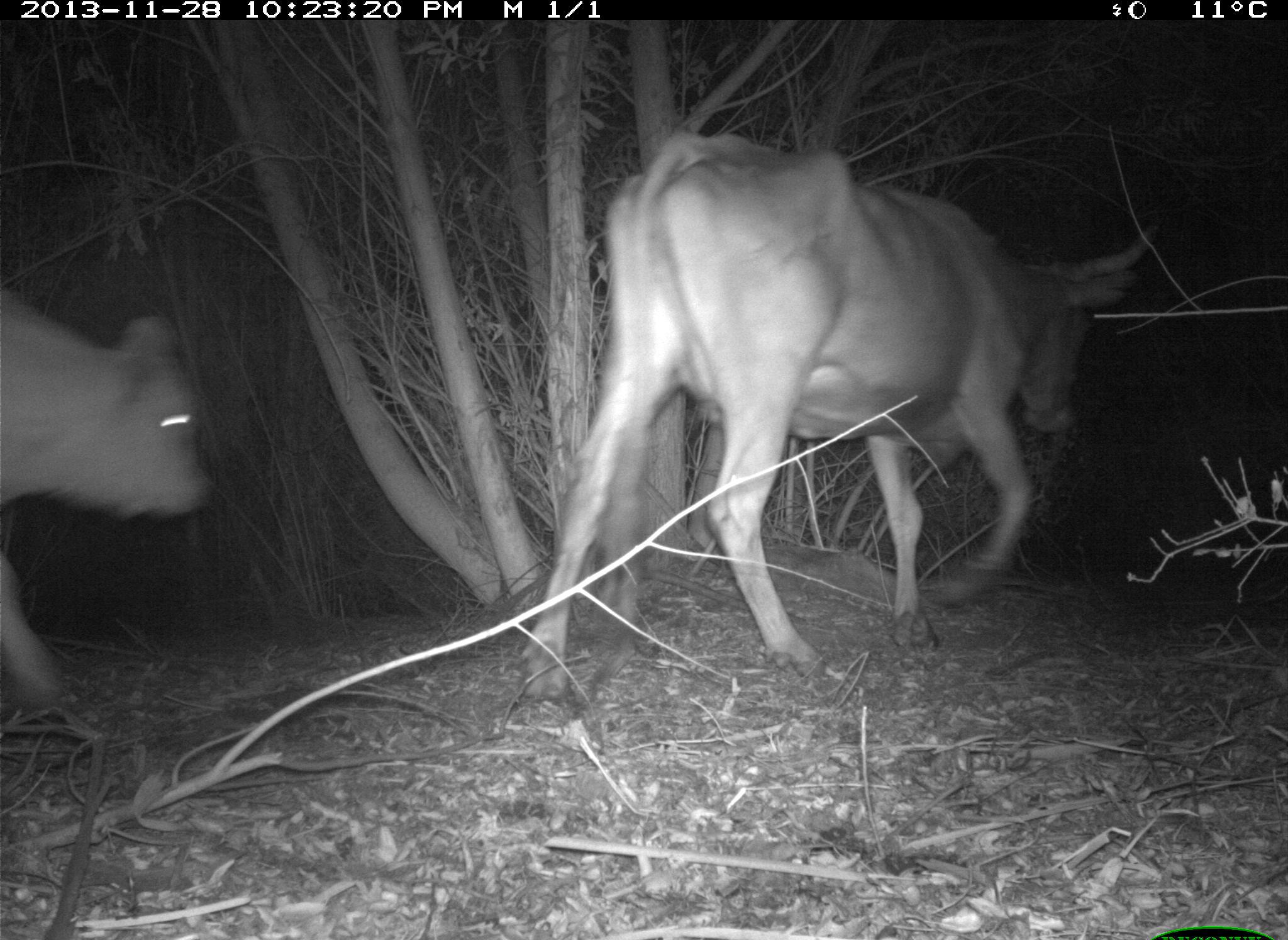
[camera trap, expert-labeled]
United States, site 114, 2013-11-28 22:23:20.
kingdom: Animalia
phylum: Chordata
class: Mammalia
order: Artiodactyla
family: Bovidae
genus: Bos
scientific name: Bos taurus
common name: cow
Cow (Bos taurus).